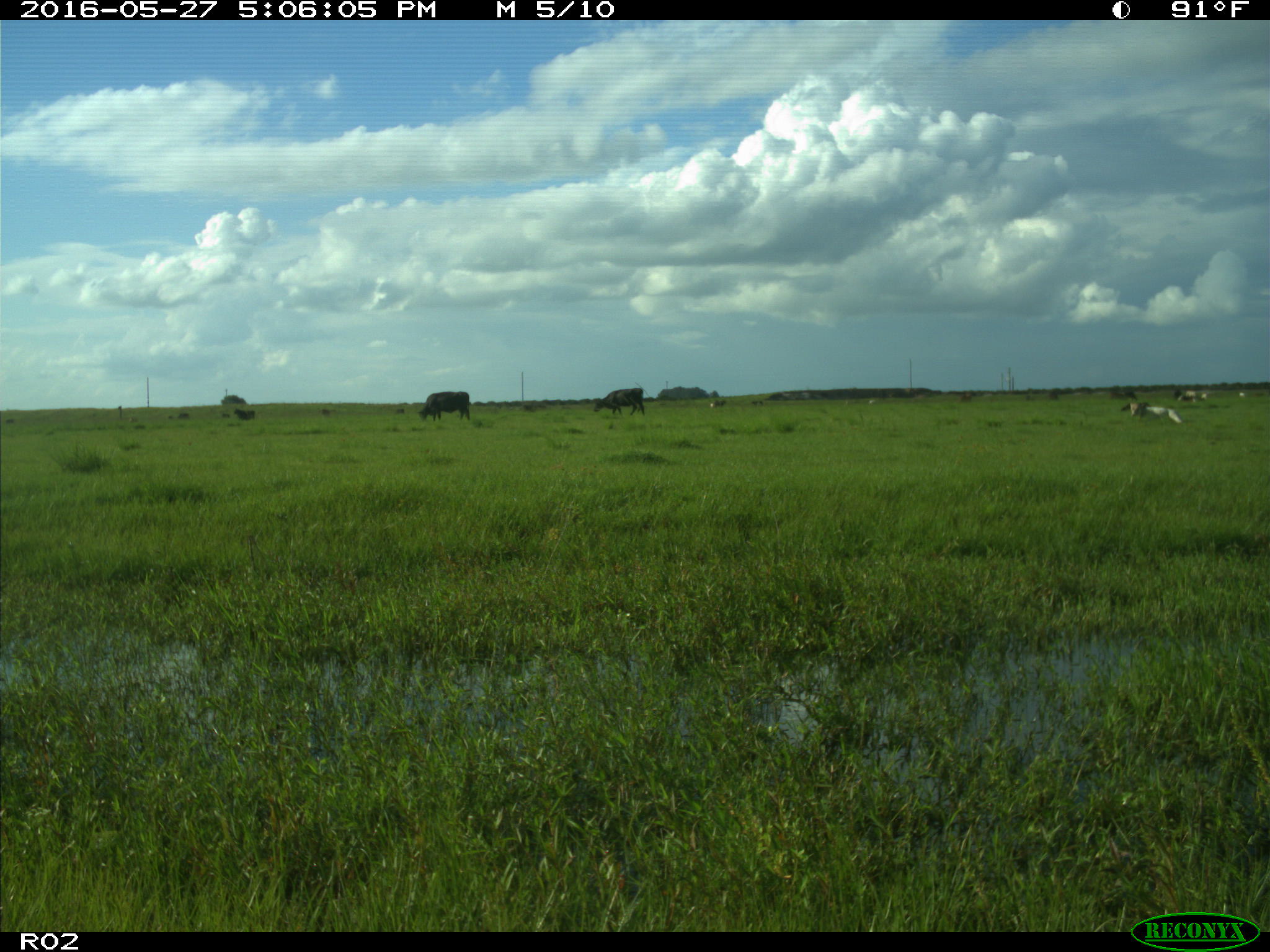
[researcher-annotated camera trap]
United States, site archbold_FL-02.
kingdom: Animalia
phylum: Chordata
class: Mammalia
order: Artiodactyla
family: Bovidae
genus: Bos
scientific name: Bos taurus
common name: domestic cow